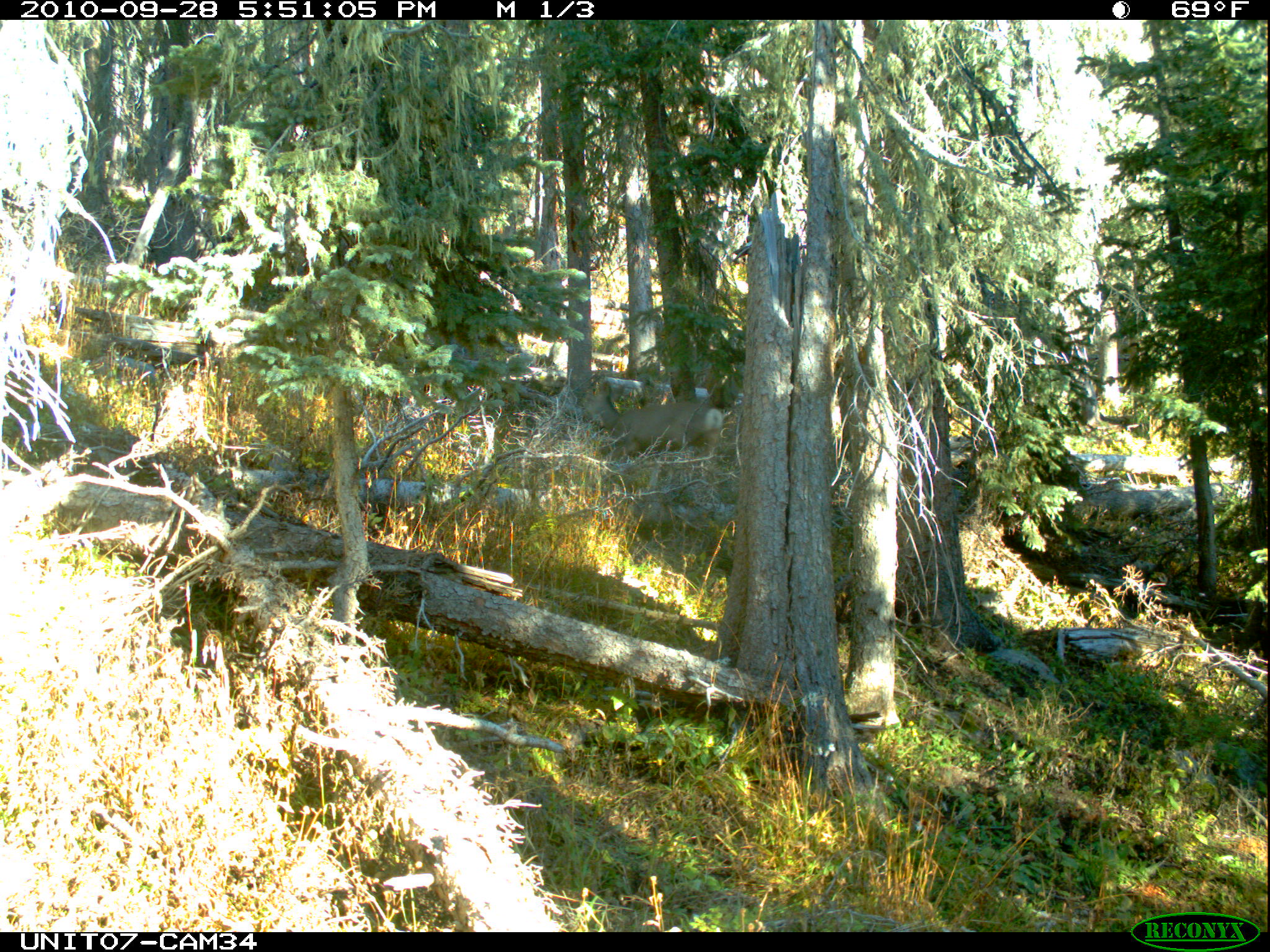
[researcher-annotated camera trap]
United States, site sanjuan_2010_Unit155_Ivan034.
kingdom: Animalia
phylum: Chordata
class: Mammalia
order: Artiodactyla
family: Cervidae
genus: Odocoileus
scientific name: Odocoileus hemionus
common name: mule deer